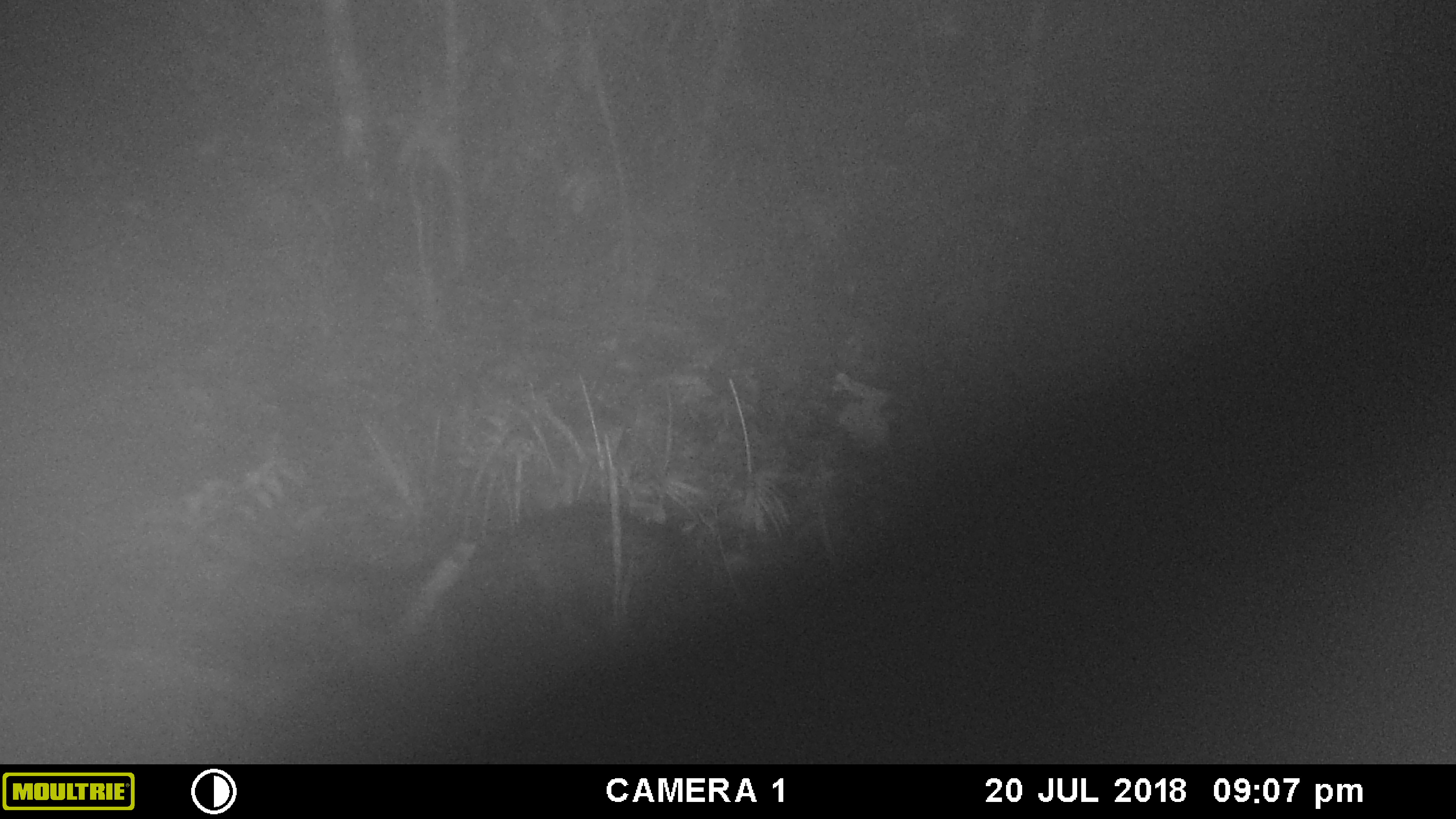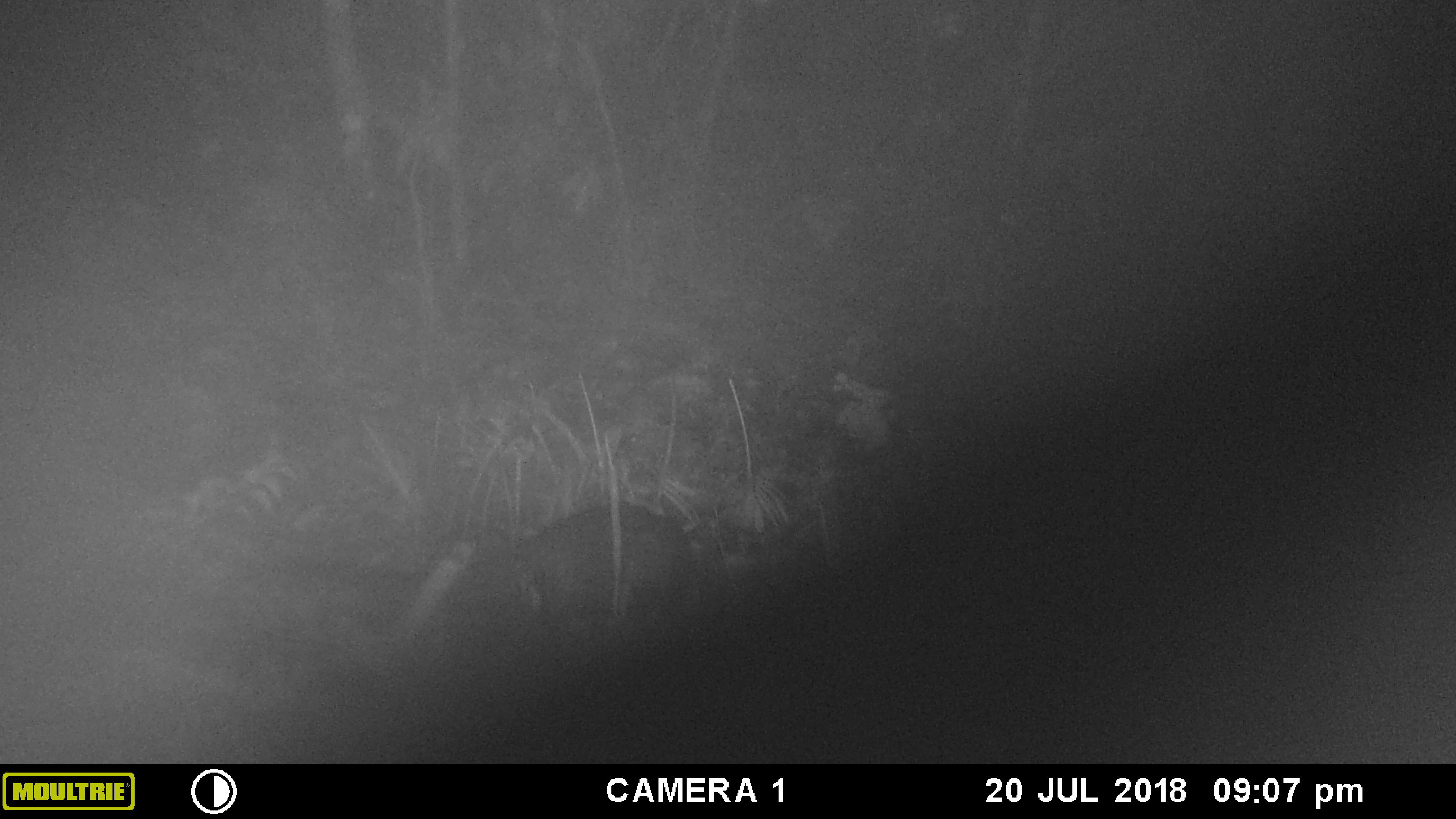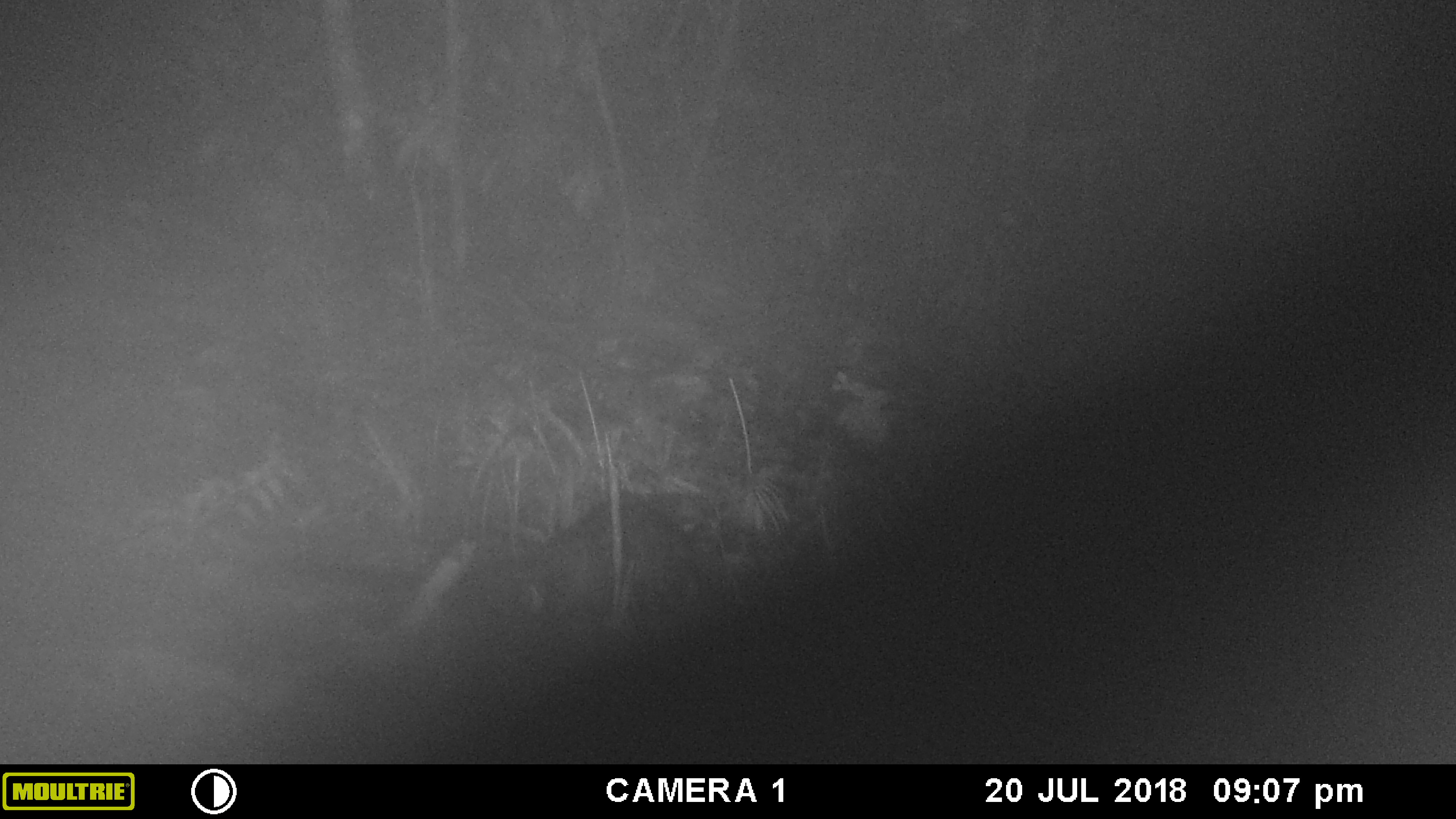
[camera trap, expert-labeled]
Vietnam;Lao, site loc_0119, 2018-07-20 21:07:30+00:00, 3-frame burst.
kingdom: Animalia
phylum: Chordata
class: Mammalia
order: Carnivora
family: Viverridae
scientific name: Paradoxurinae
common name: palm civet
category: unidentified palm civet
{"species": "unidentified palm civet (palm civet) (Paradoxurinae)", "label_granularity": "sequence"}